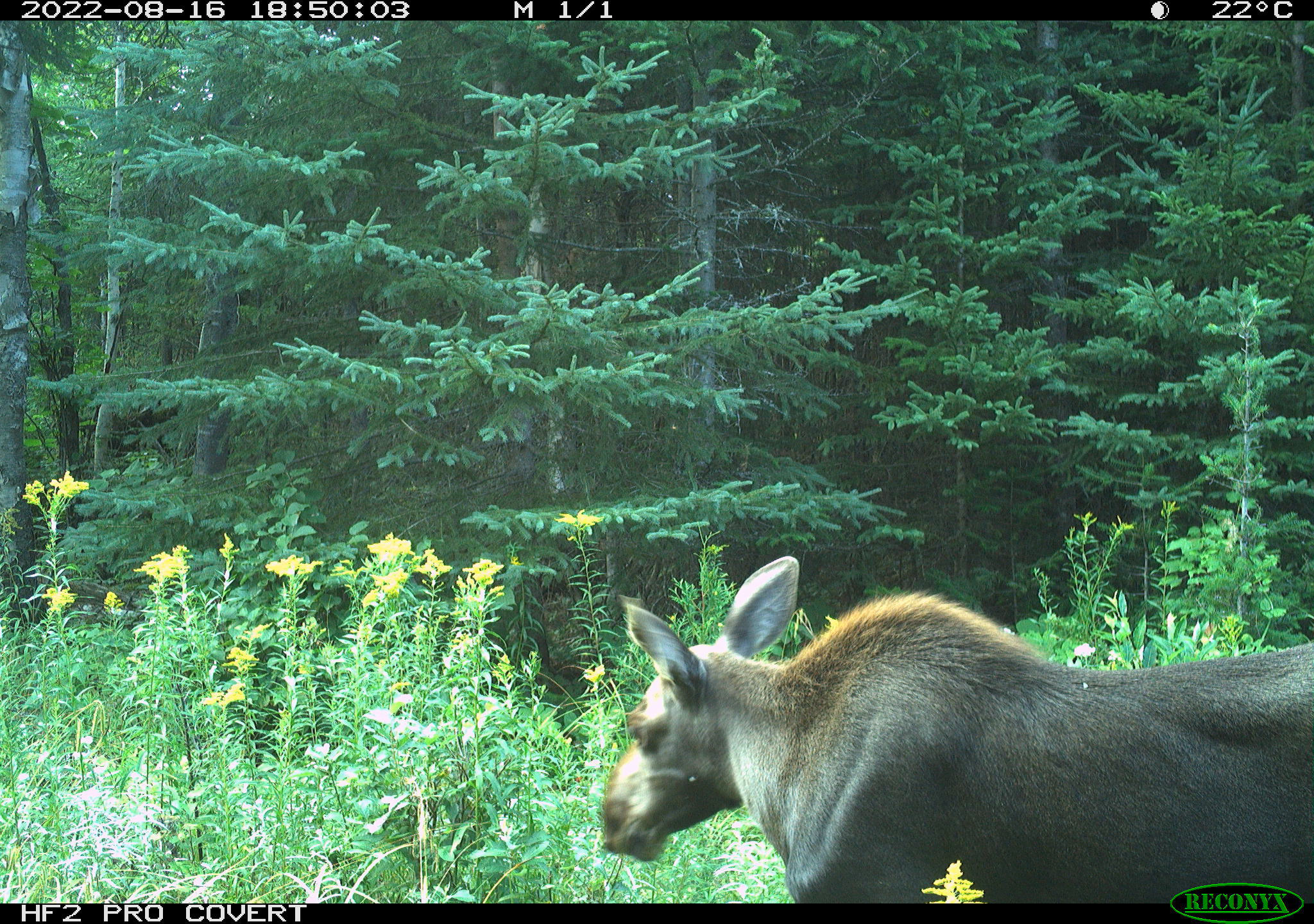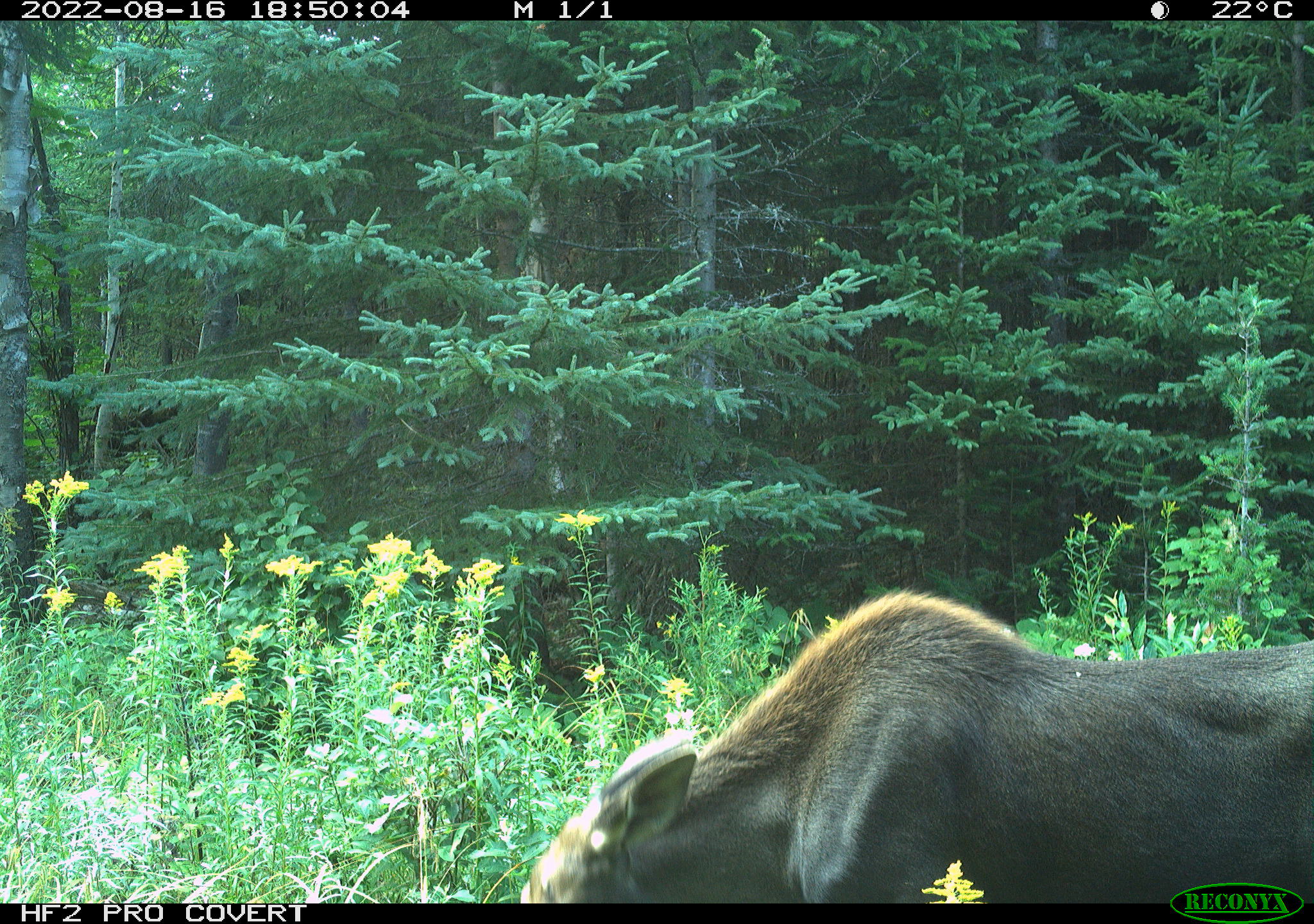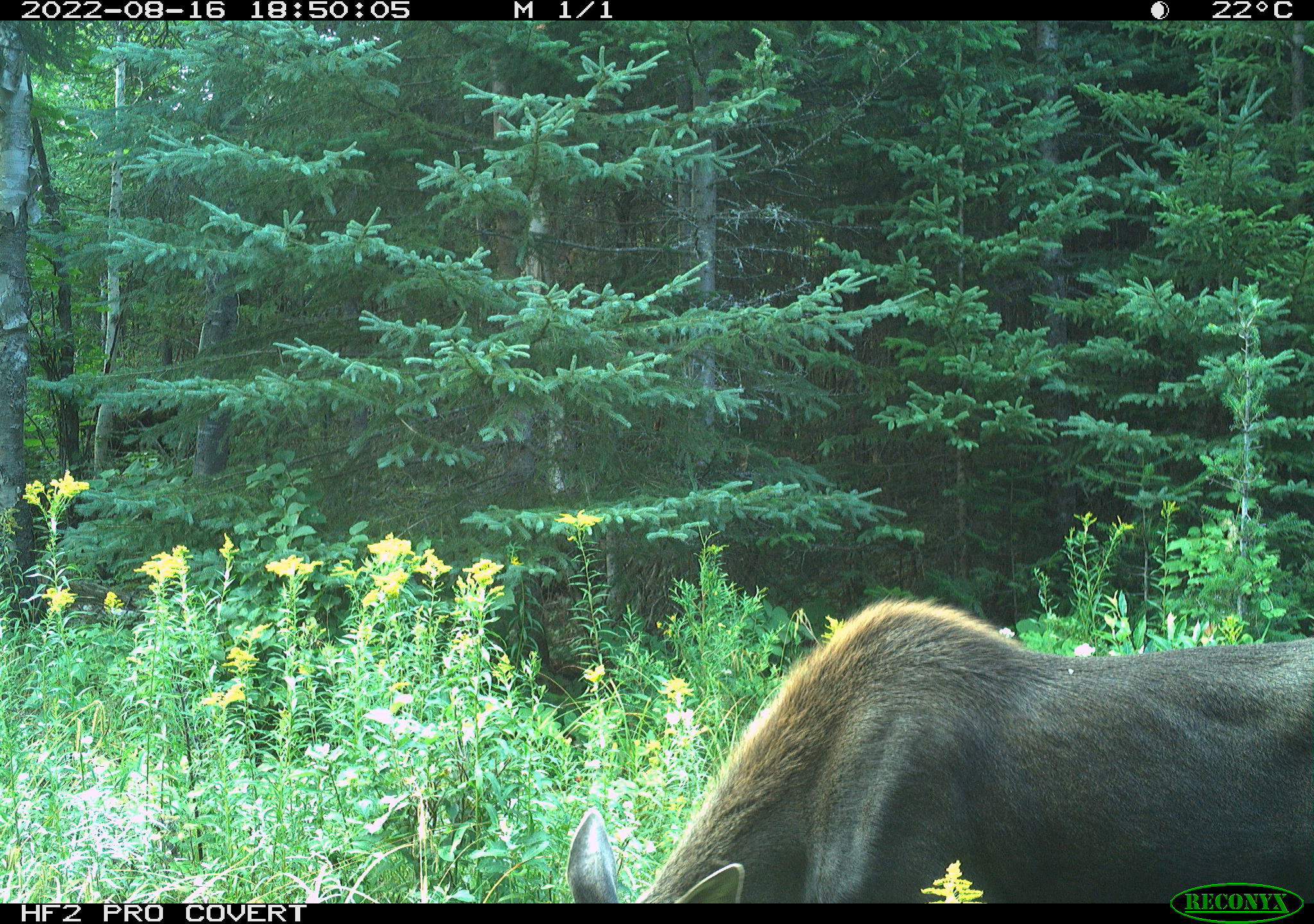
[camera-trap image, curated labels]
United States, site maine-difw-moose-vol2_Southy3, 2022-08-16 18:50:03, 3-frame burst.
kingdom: Animalia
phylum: Chordata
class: Mammalia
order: Artiodactyla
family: Cervidae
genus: Alces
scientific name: Alces alces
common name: moose